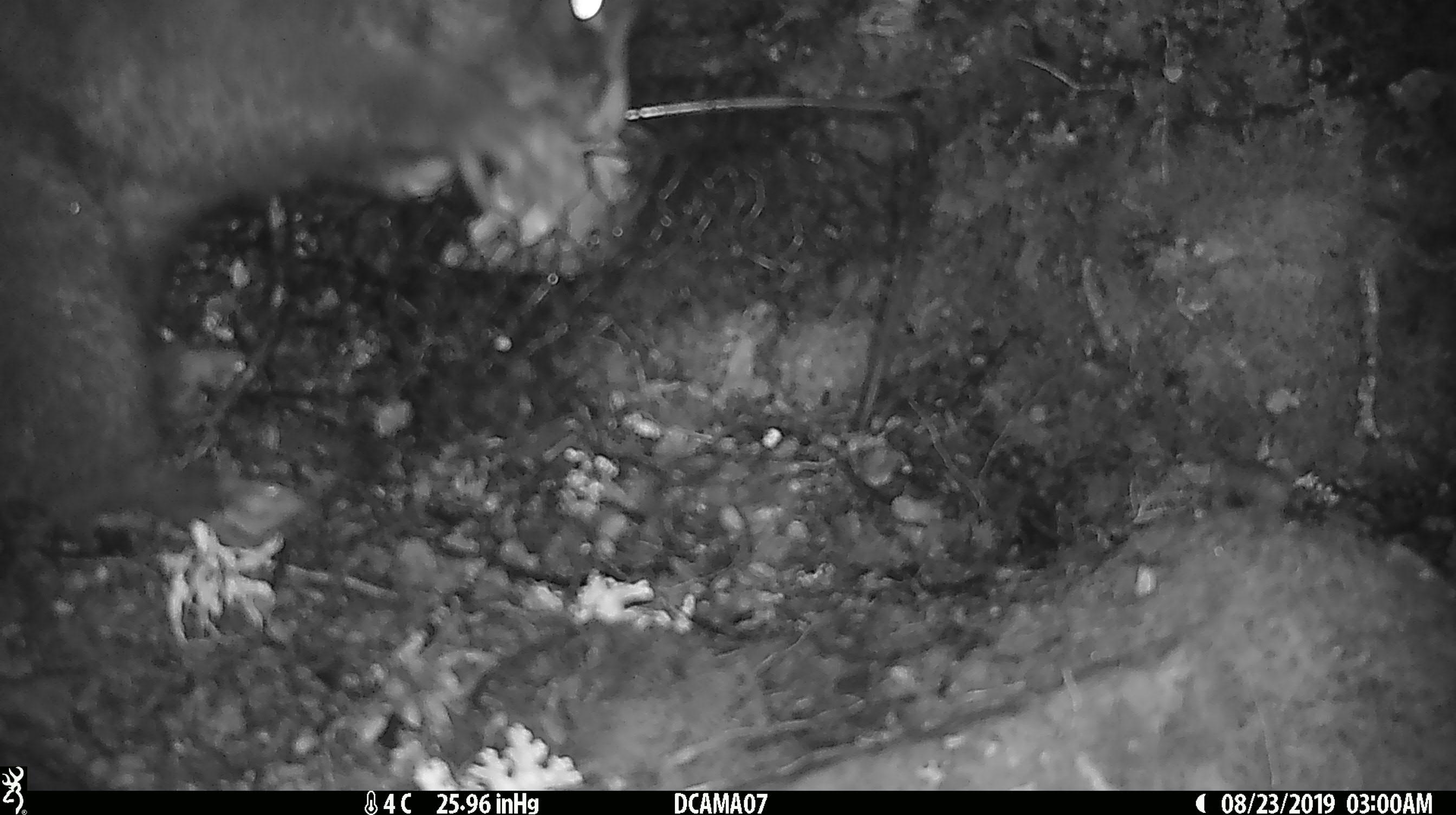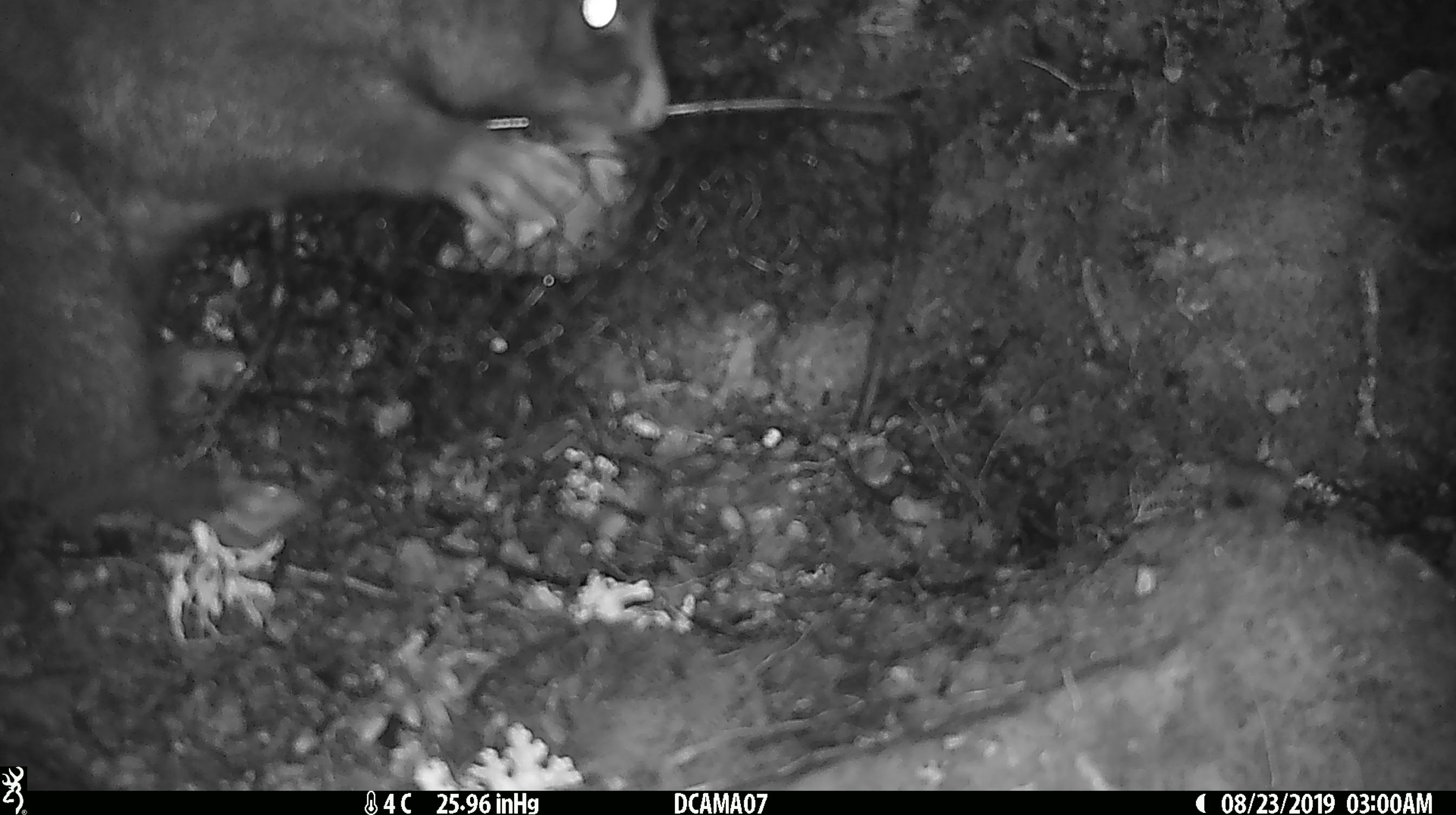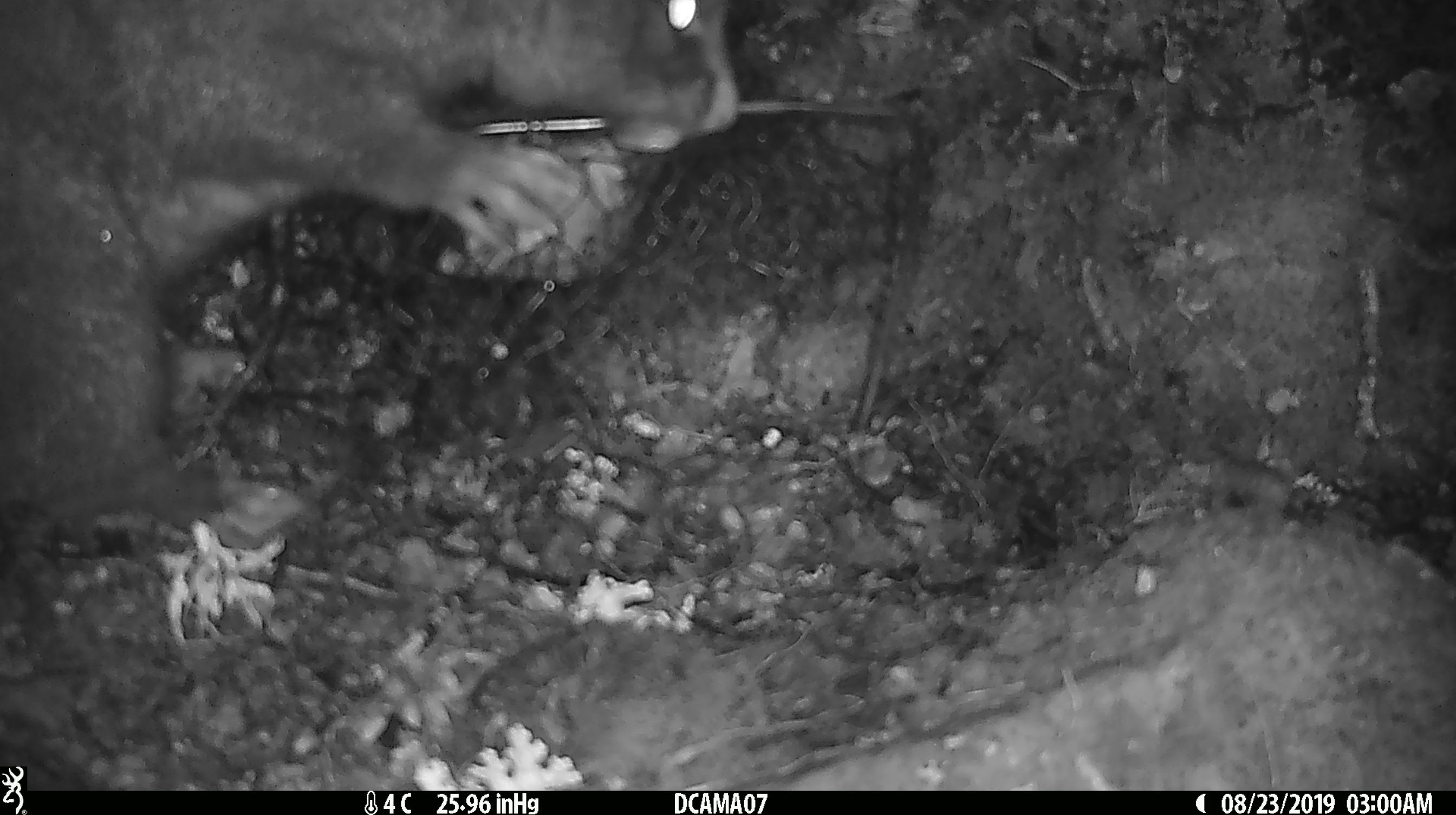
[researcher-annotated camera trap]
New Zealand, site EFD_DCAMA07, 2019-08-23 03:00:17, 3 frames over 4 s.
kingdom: Animalia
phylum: Chordata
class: Mammalia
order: Diprotodontia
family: Phalangeridae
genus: Trichosurus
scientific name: Trichosurus vulpecula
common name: common brushtail possum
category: possum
Possum (common brushtail possum) (Trichosurus vulpecula).